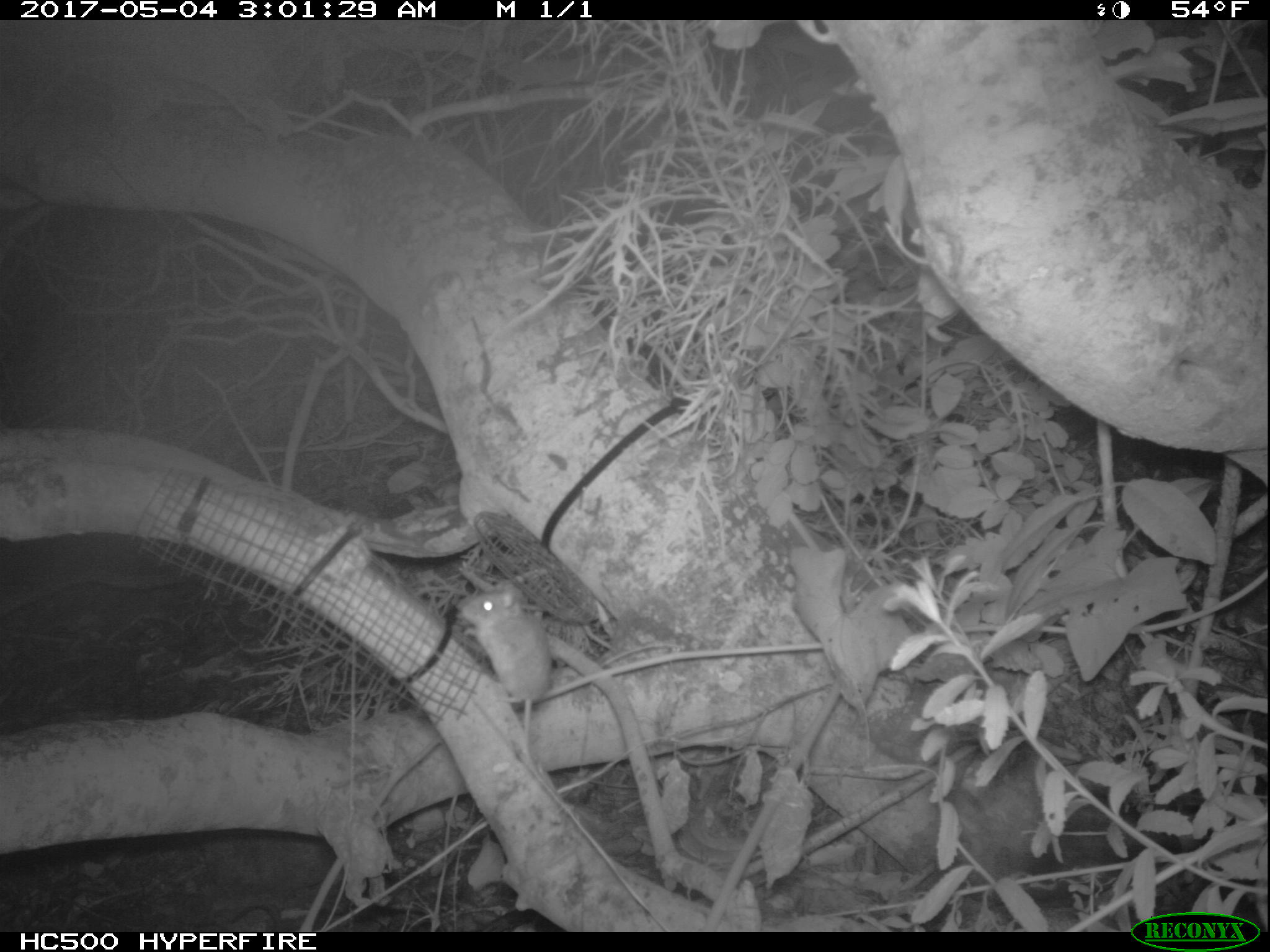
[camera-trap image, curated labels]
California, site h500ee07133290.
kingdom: Animalia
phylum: Chordata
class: Mammalia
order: Rodentia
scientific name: Rodentia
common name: rodent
Rodent (Rodentia).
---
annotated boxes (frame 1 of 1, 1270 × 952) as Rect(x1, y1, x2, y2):
rodent: Rect(454, 580, 553, 772)